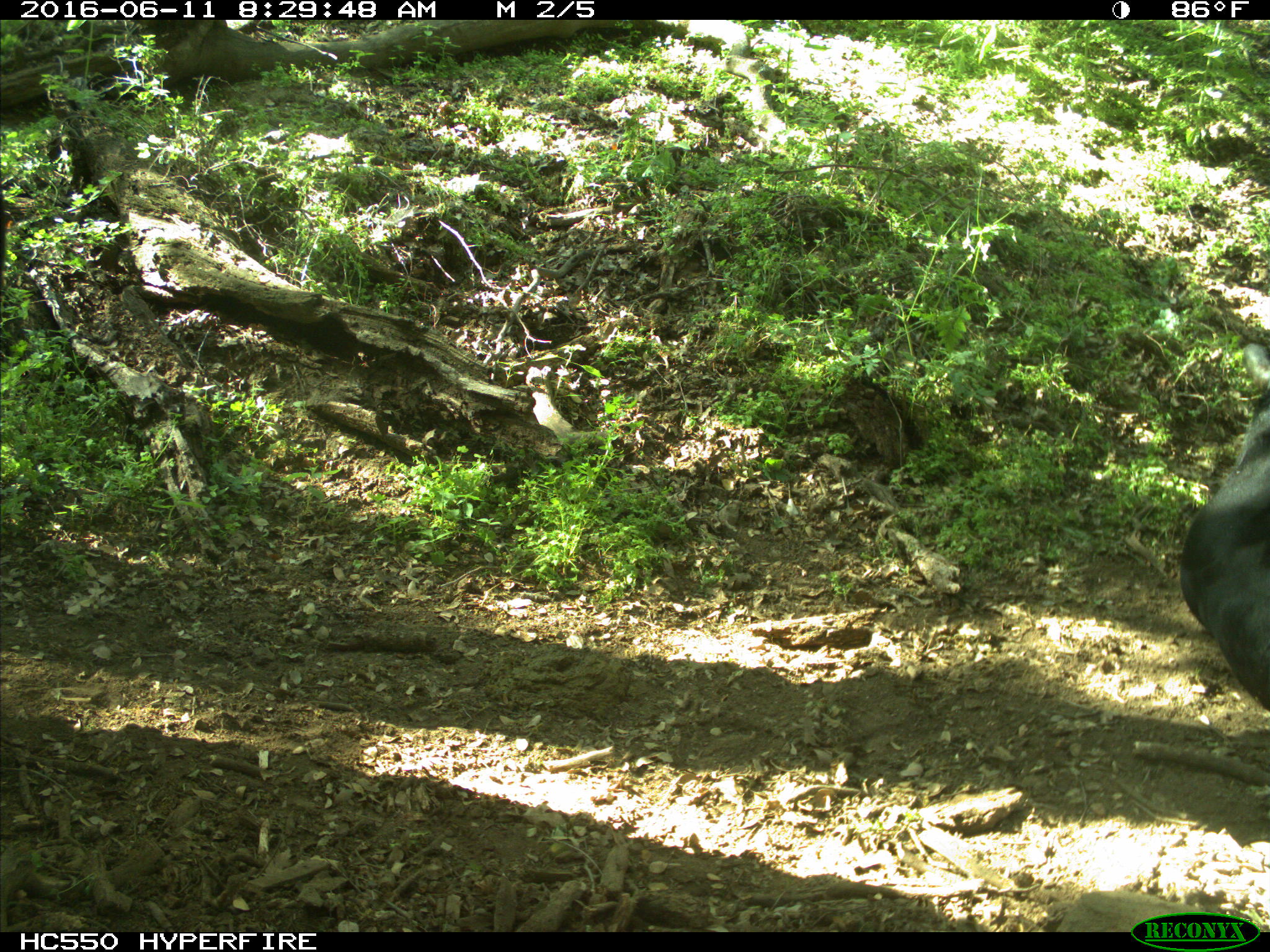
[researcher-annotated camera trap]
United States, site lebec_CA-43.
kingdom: Animalia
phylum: Chordata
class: Mammalia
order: Artiodactyla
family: Bovidae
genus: Bos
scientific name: Bos taurus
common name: domestic cow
Bos taurus (domestic cow).